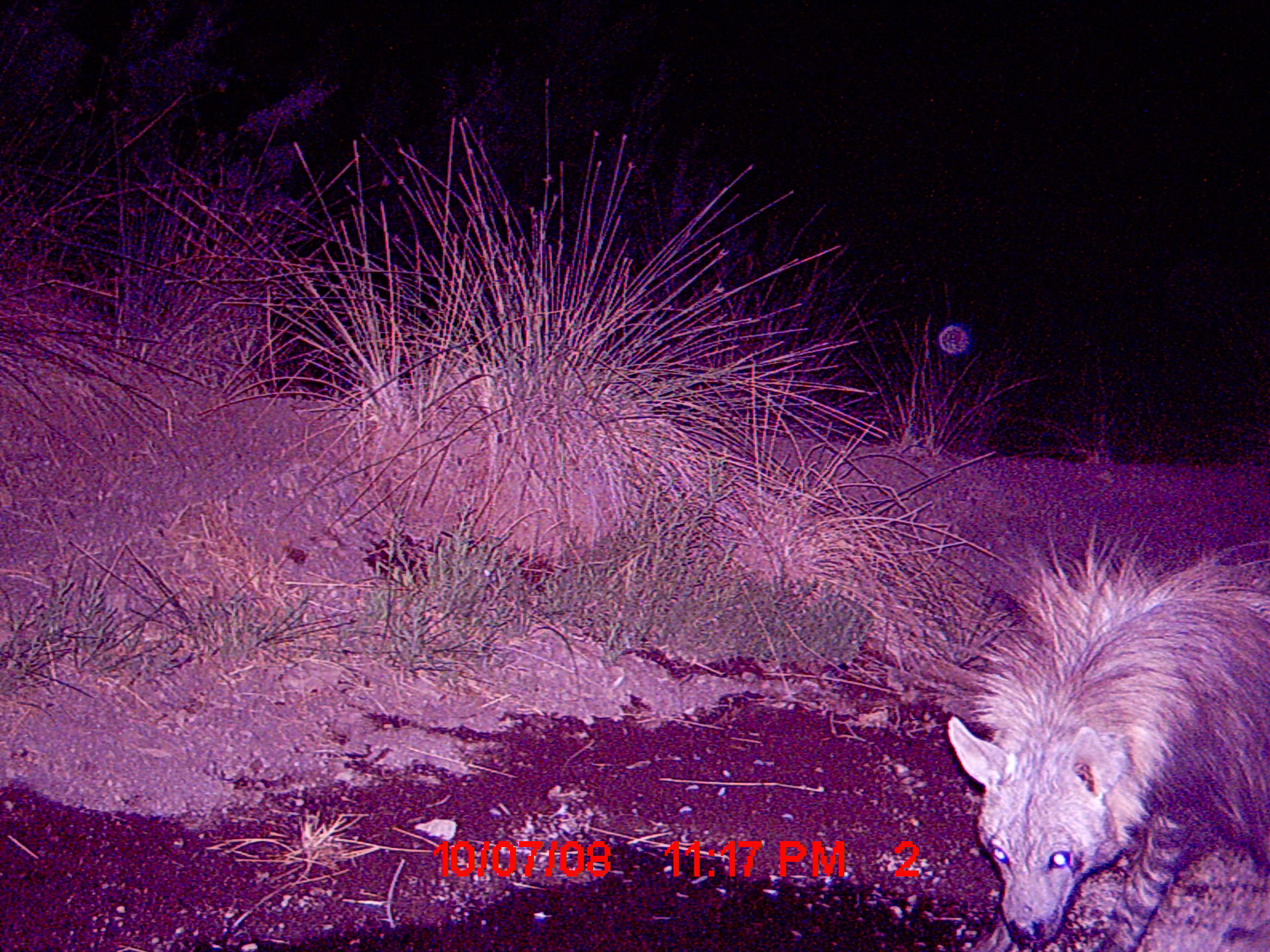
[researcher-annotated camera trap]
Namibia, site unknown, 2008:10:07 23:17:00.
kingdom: Animalia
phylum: Chordata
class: Mammalia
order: Carnivora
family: Hyaenidae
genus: Parahyaena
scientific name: Parahyaena brunnea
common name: brown hyena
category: hyaena brunnea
Hyaena brunnea (brown hyena) (Parahyaena brunnea).